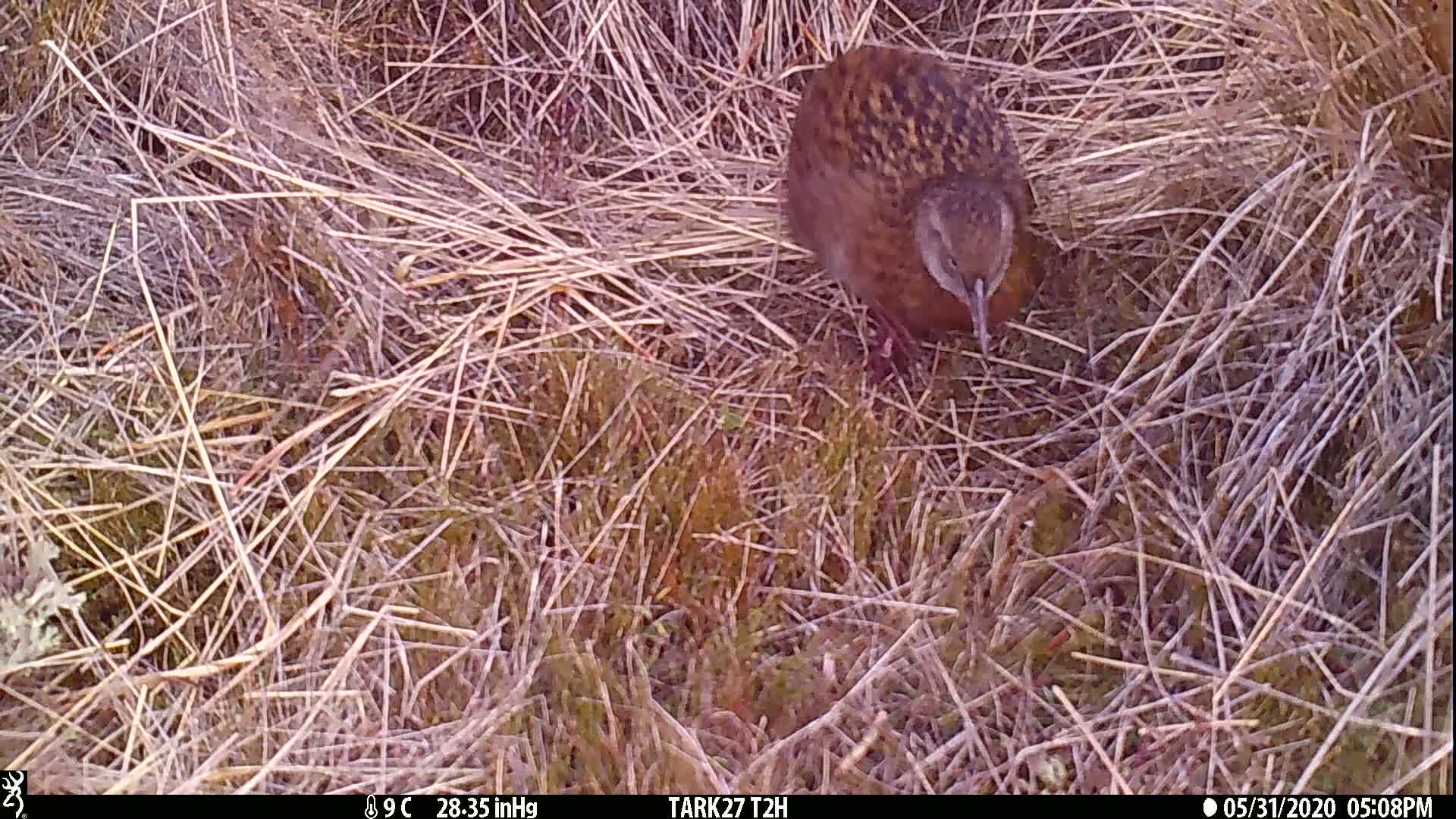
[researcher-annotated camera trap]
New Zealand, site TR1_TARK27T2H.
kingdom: Animalia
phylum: Chordata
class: Aves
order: Gruiformes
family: Rallidae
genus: Gallirallus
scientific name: Gallirallus australis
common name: weka